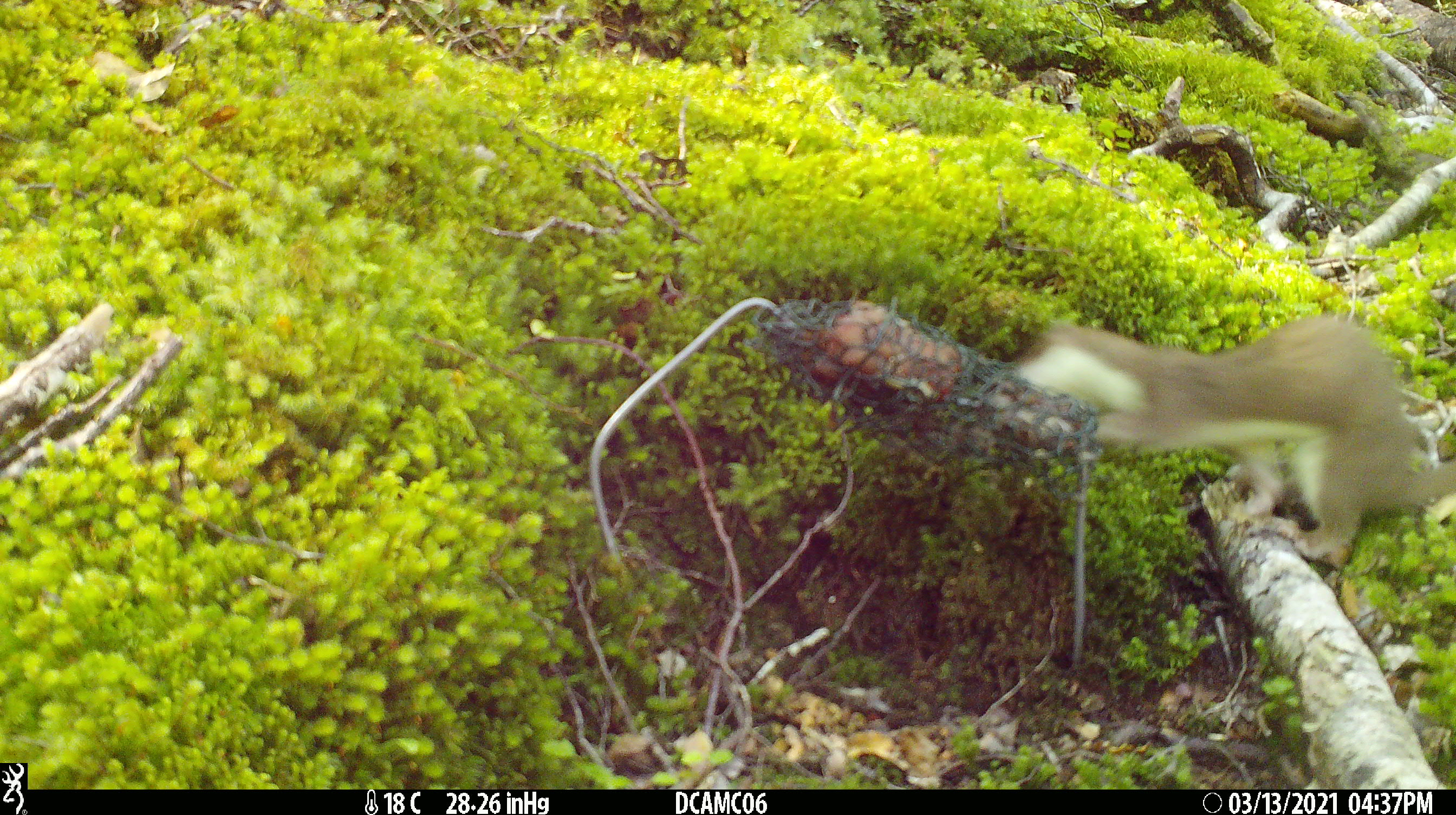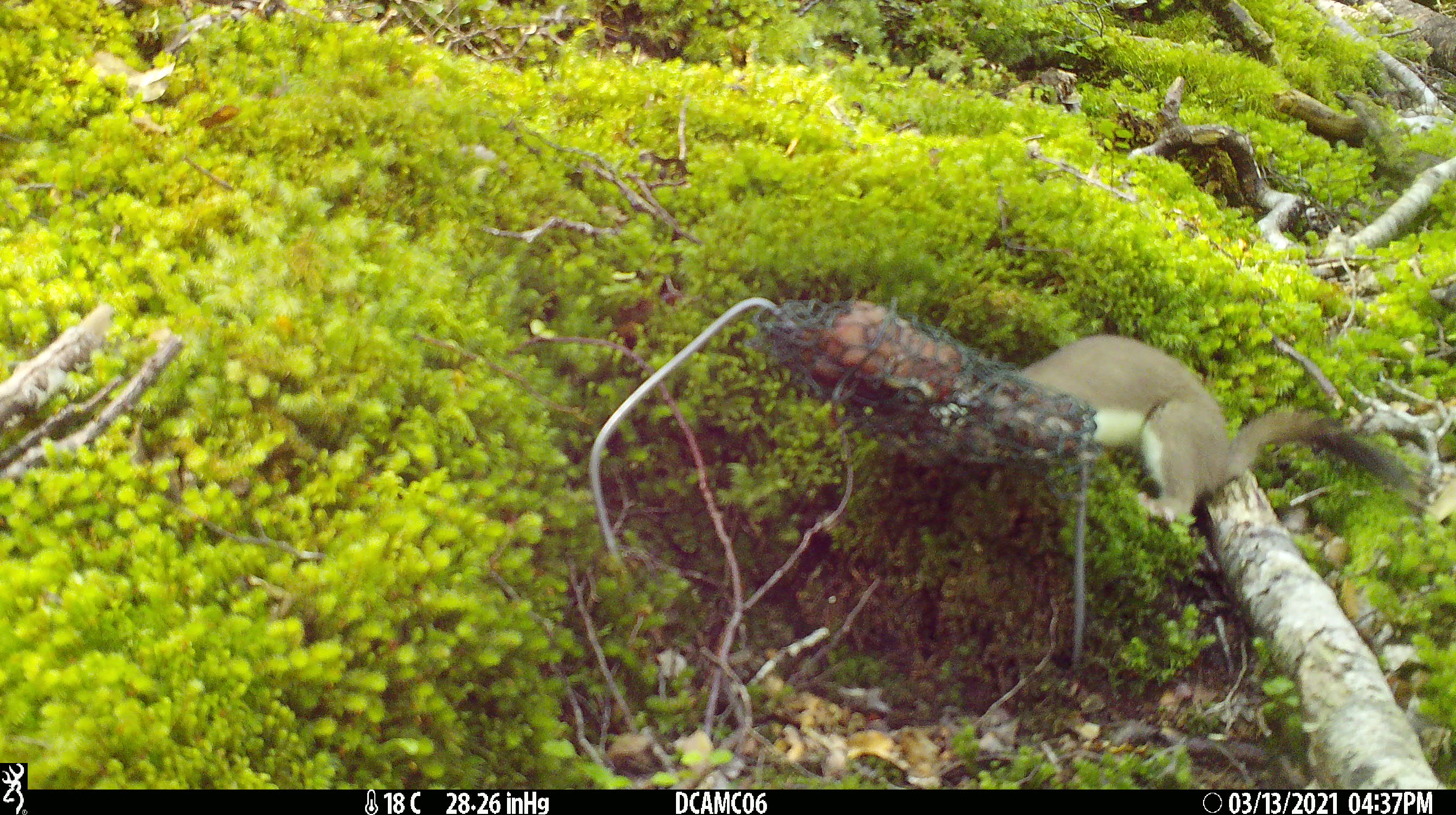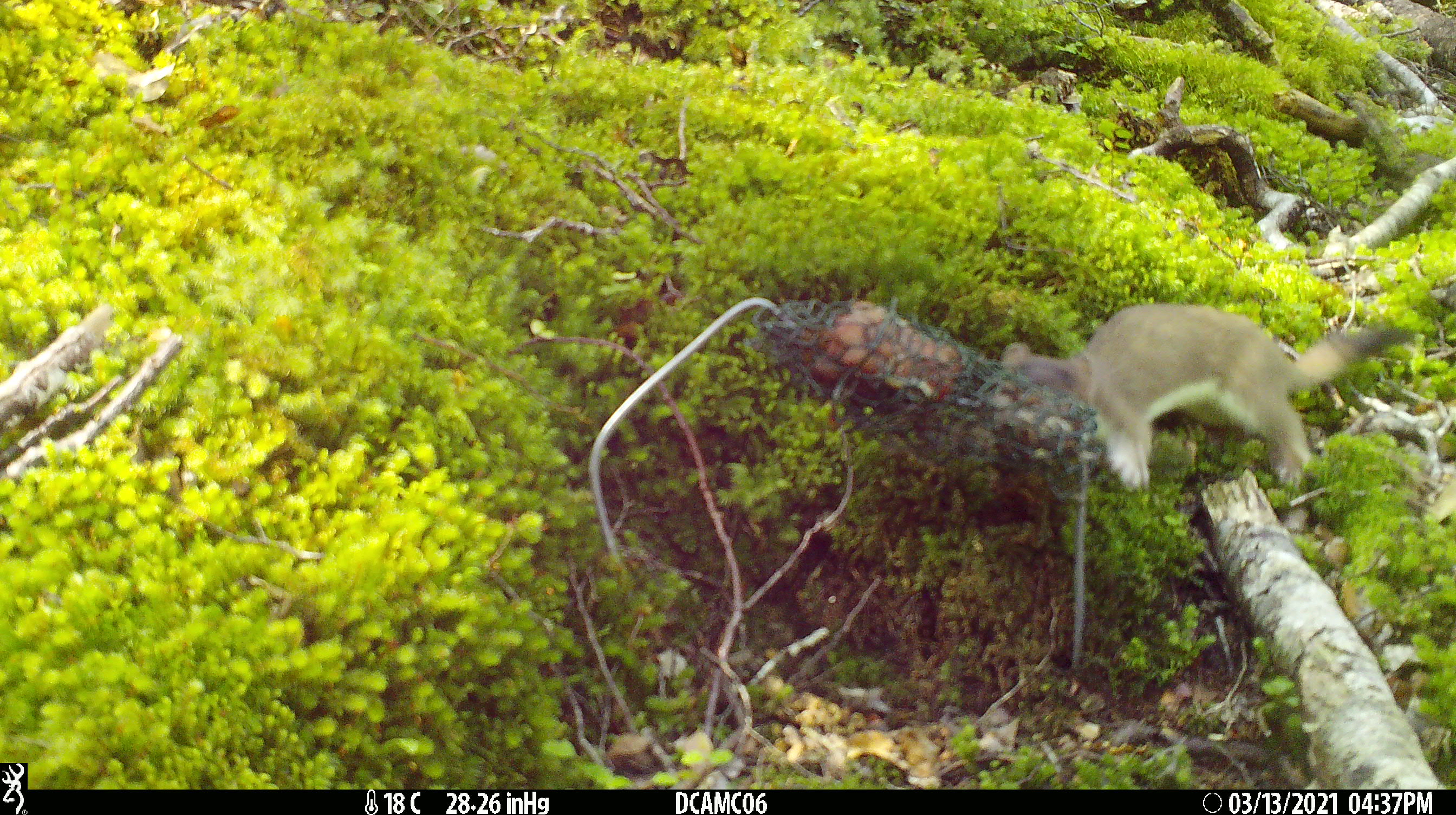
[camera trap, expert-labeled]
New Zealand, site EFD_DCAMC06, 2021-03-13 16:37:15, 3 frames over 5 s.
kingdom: Animalia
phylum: Chordata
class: Mammalia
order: Carnivora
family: Mustelidae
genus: Mustela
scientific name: Mustela erminea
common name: stoat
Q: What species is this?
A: Stoat (Mustela erminea).